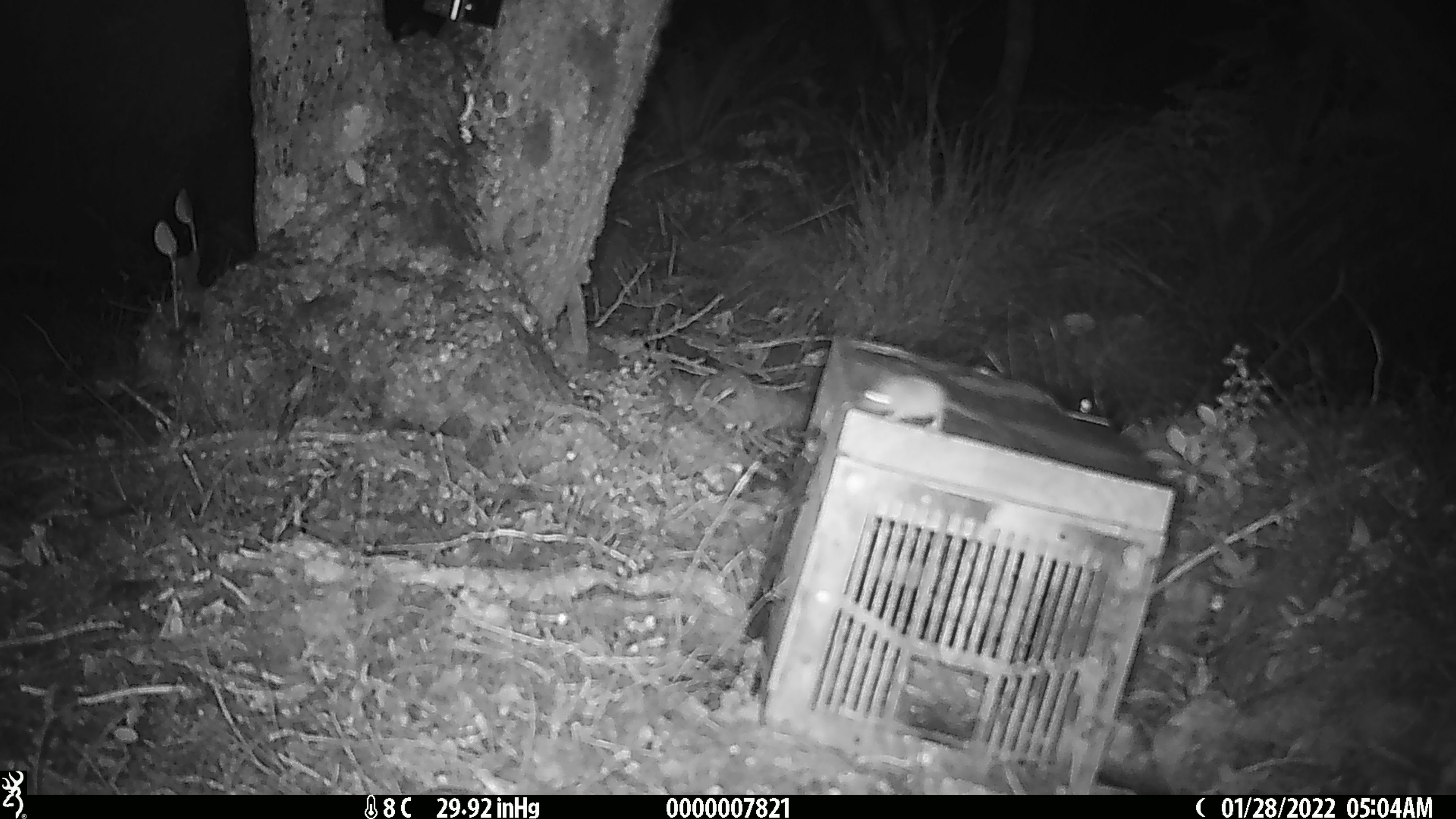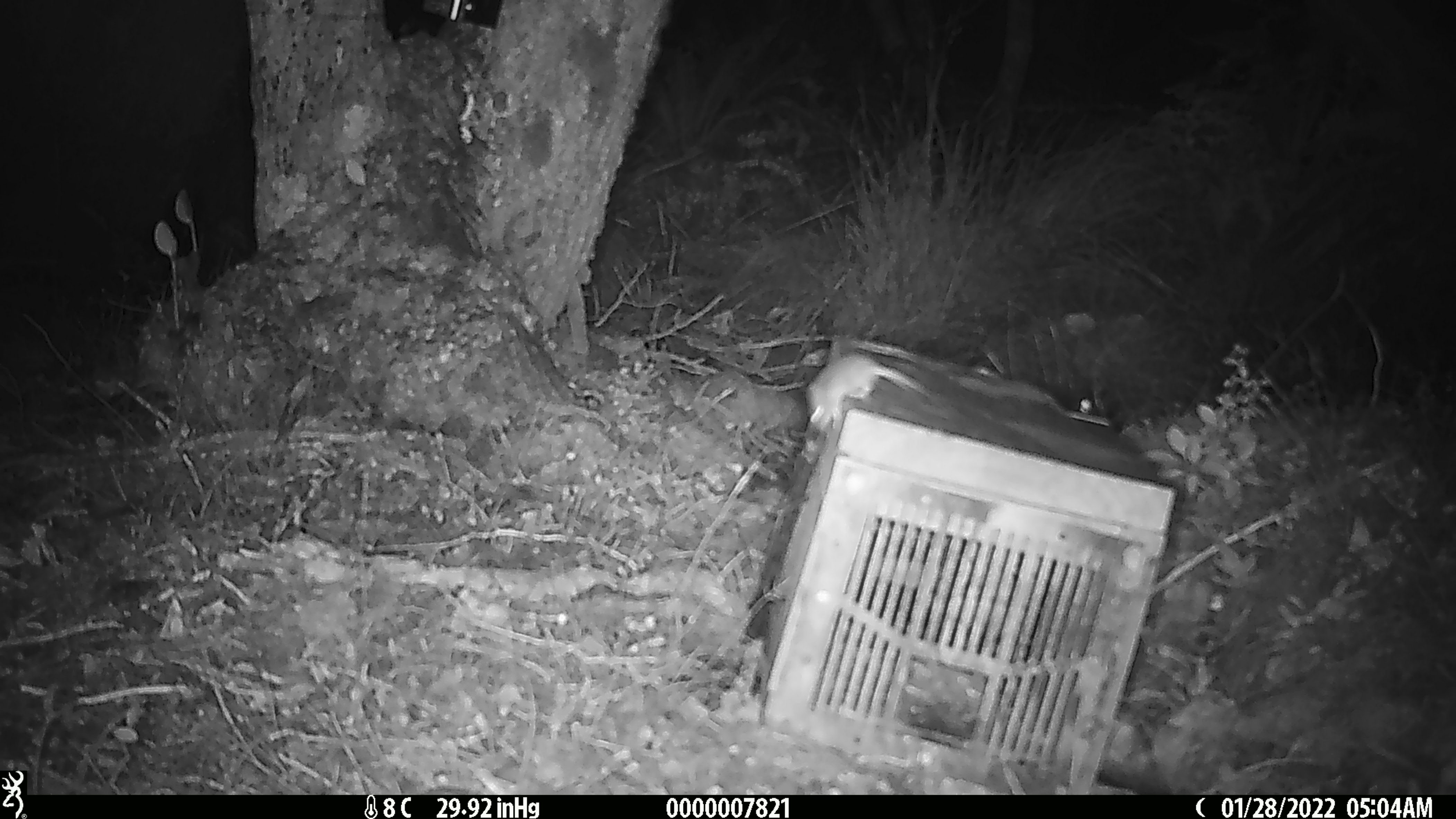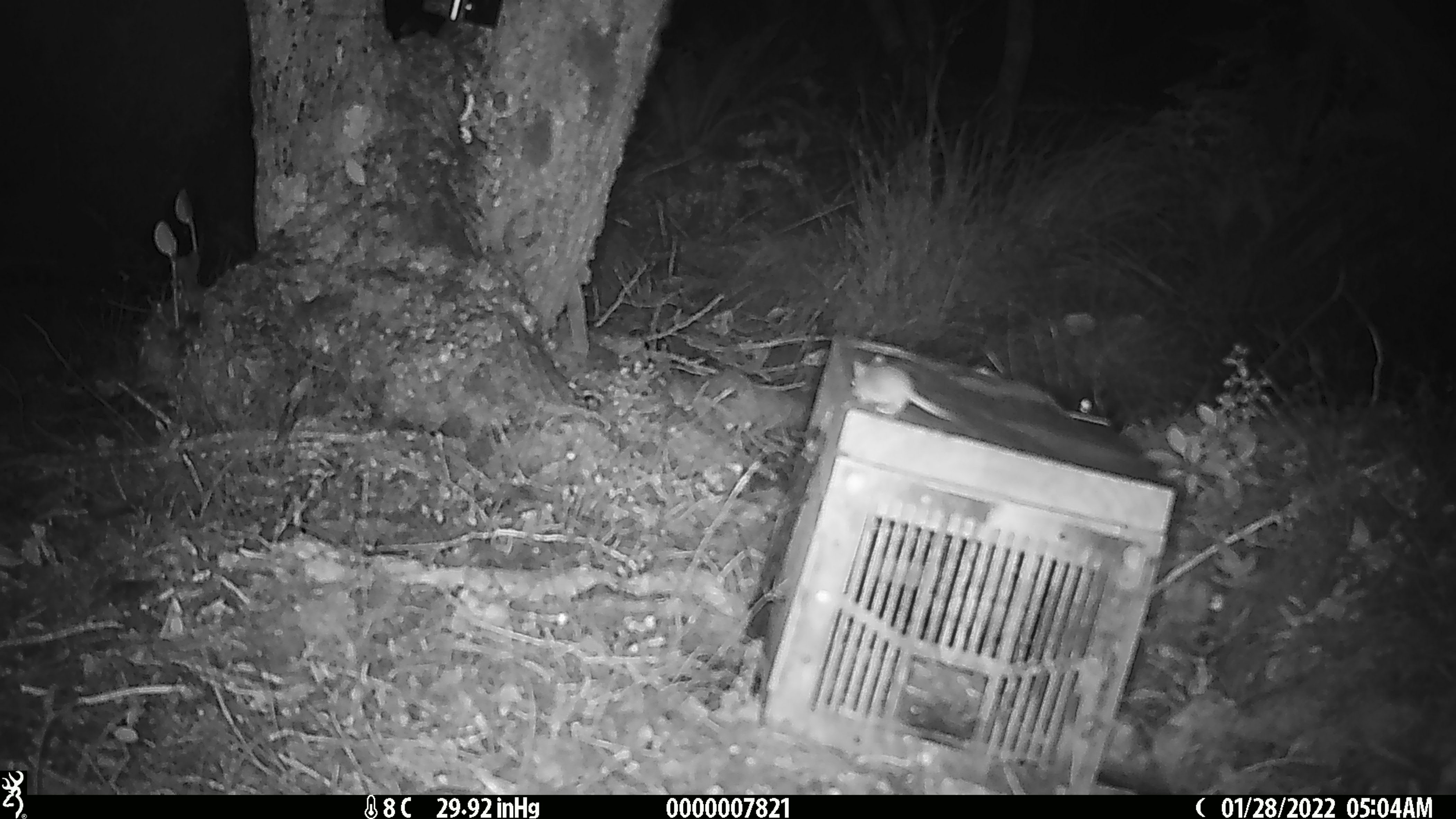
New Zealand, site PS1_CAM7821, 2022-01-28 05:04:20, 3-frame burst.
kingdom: Animalia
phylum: Chordata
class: Mammalia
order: Rodentia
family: Muridae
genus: Mus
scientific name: Mus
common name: mouse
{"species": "mouse (Mus)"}